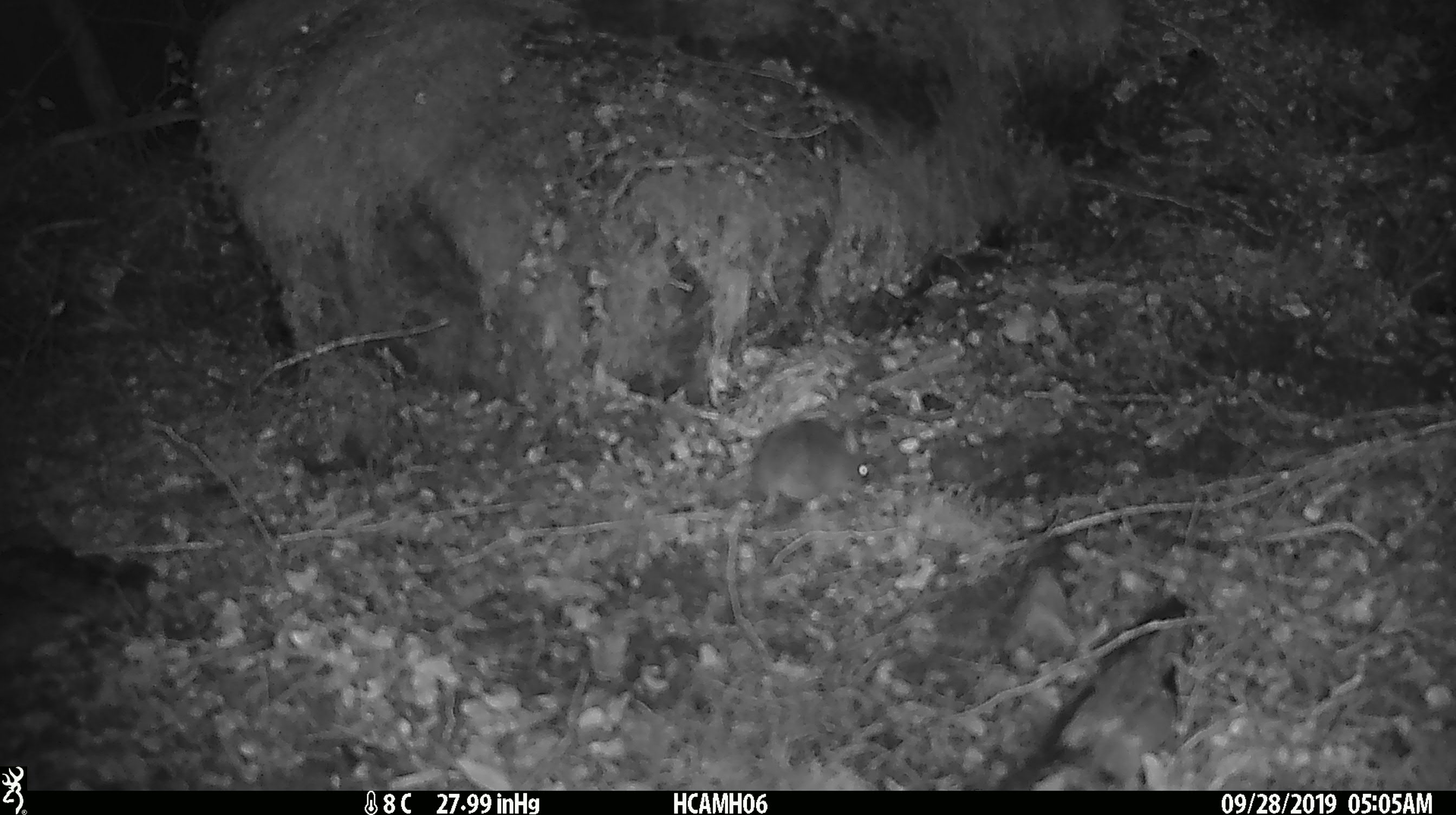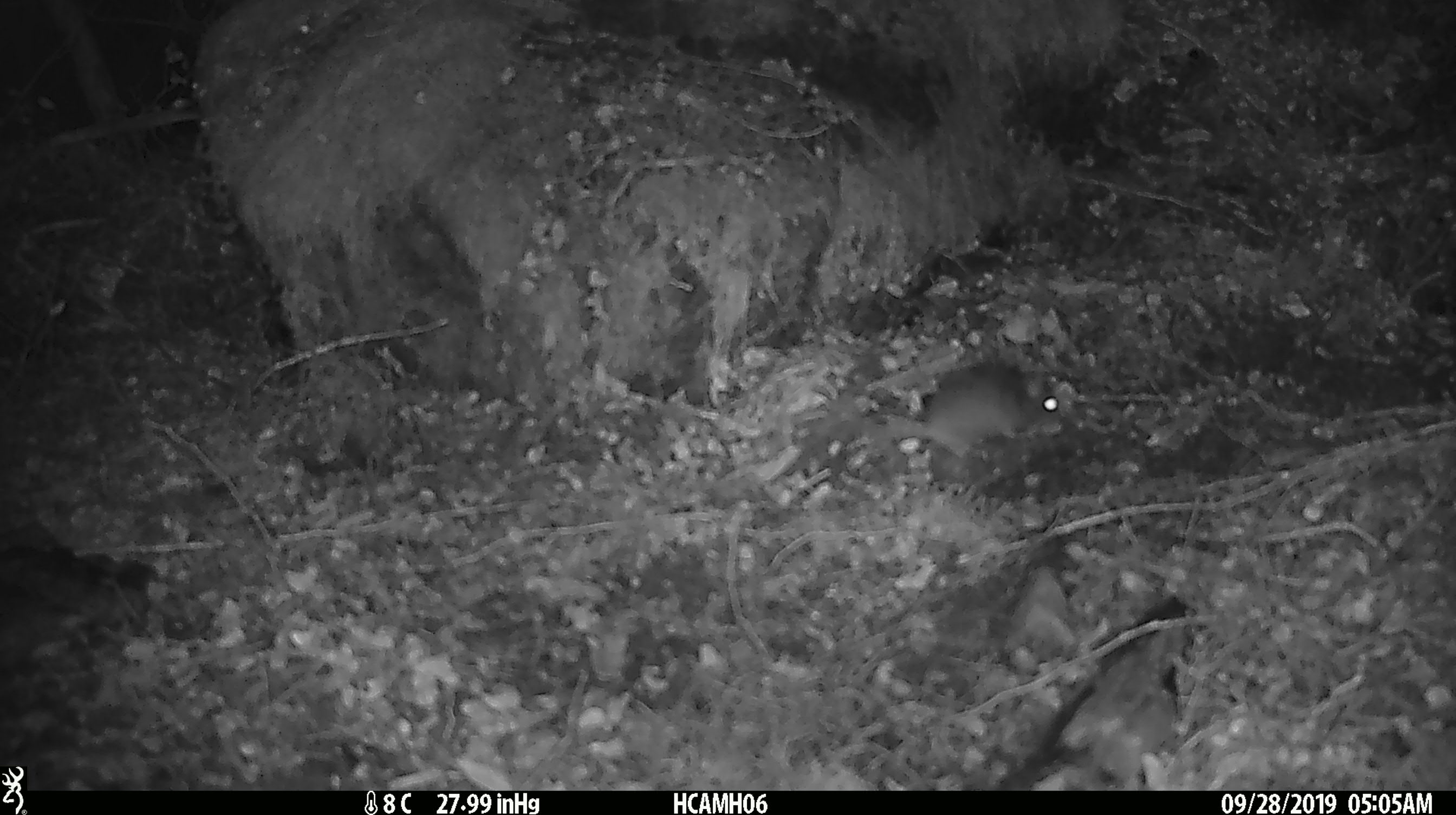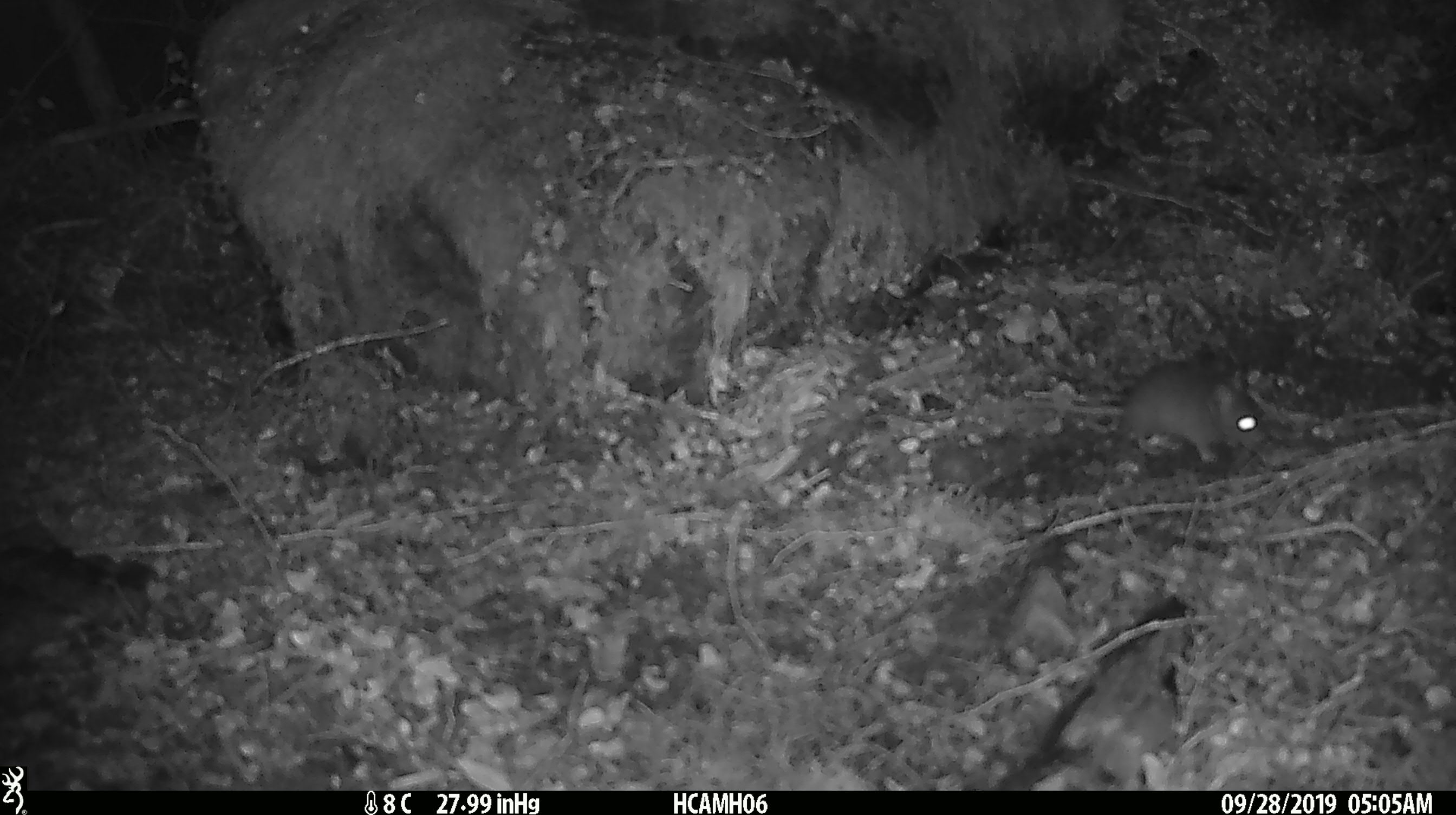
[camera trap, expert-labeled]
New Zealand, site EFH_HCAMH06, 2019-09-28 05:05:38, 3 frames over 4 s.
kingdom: Animalia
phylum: Chordata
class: Mammalia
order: Rodentia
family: Muridae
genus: Mus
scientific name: Mus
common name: mouse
Mouse (Mus).